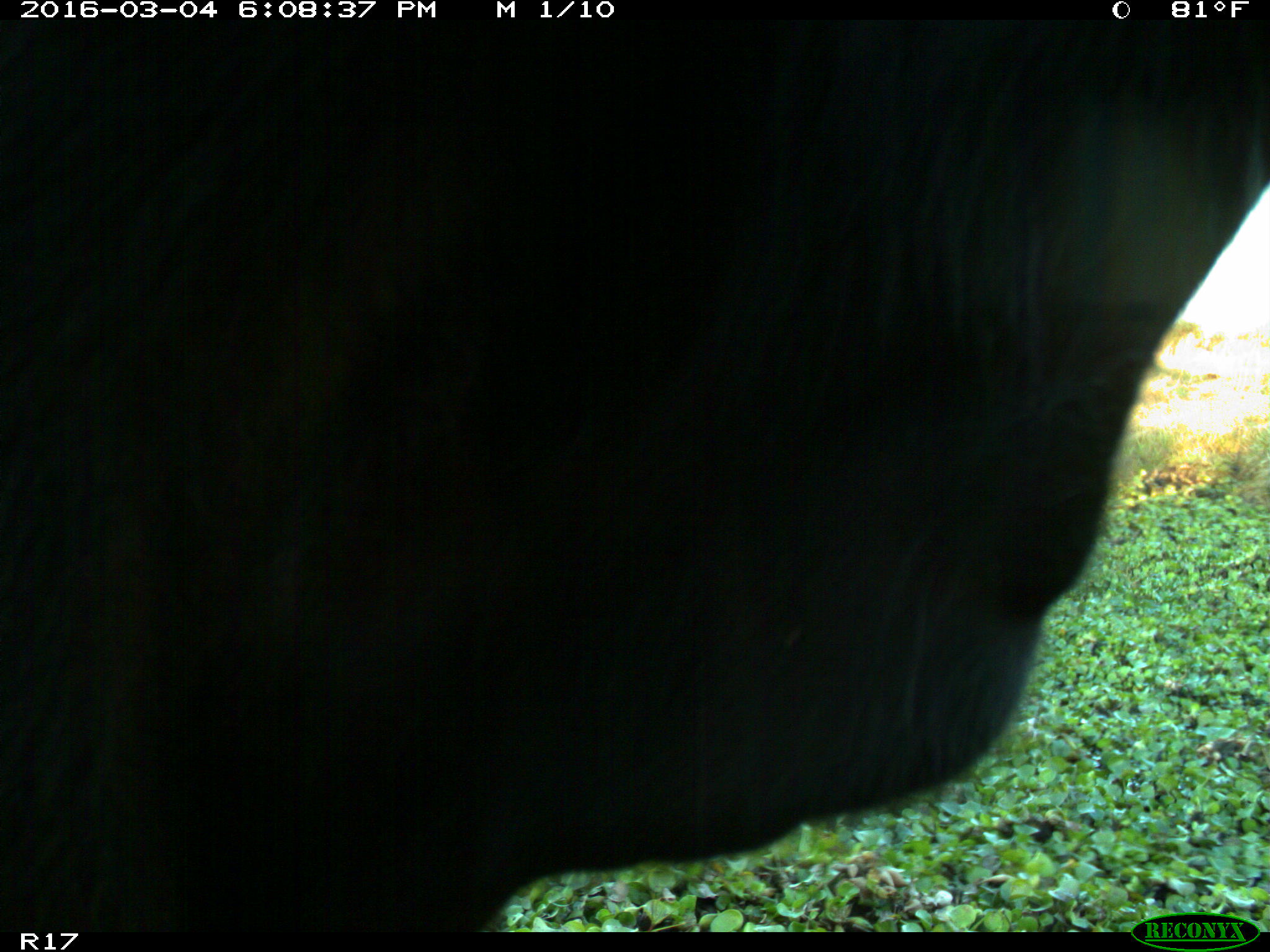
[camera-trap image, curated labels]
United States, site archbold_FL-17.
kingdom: Animalia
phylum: Chordata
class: Mammalia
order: Artiodactyla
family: Bovidae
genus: Bos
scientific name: Bos taurus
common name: domestic cow